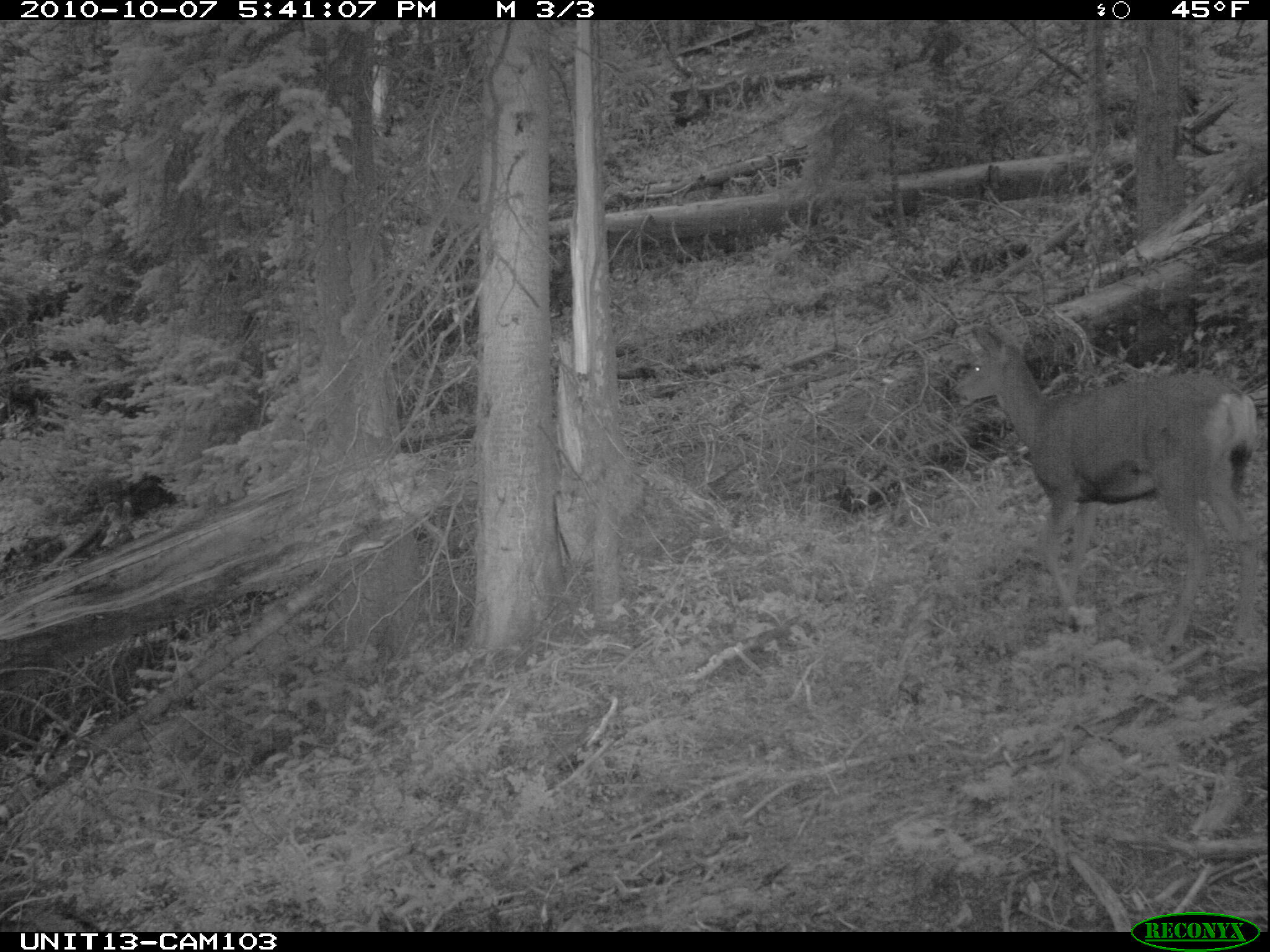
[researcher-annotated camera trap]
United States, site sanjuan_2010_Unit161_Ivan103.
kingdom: Animalia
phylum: Chordata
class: Mammalia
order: Artiodactyla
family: Cervidae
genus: Odocoileus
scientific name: Odocoileus hemionus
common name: mule deer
Odocoileus hemionus (mule deer).